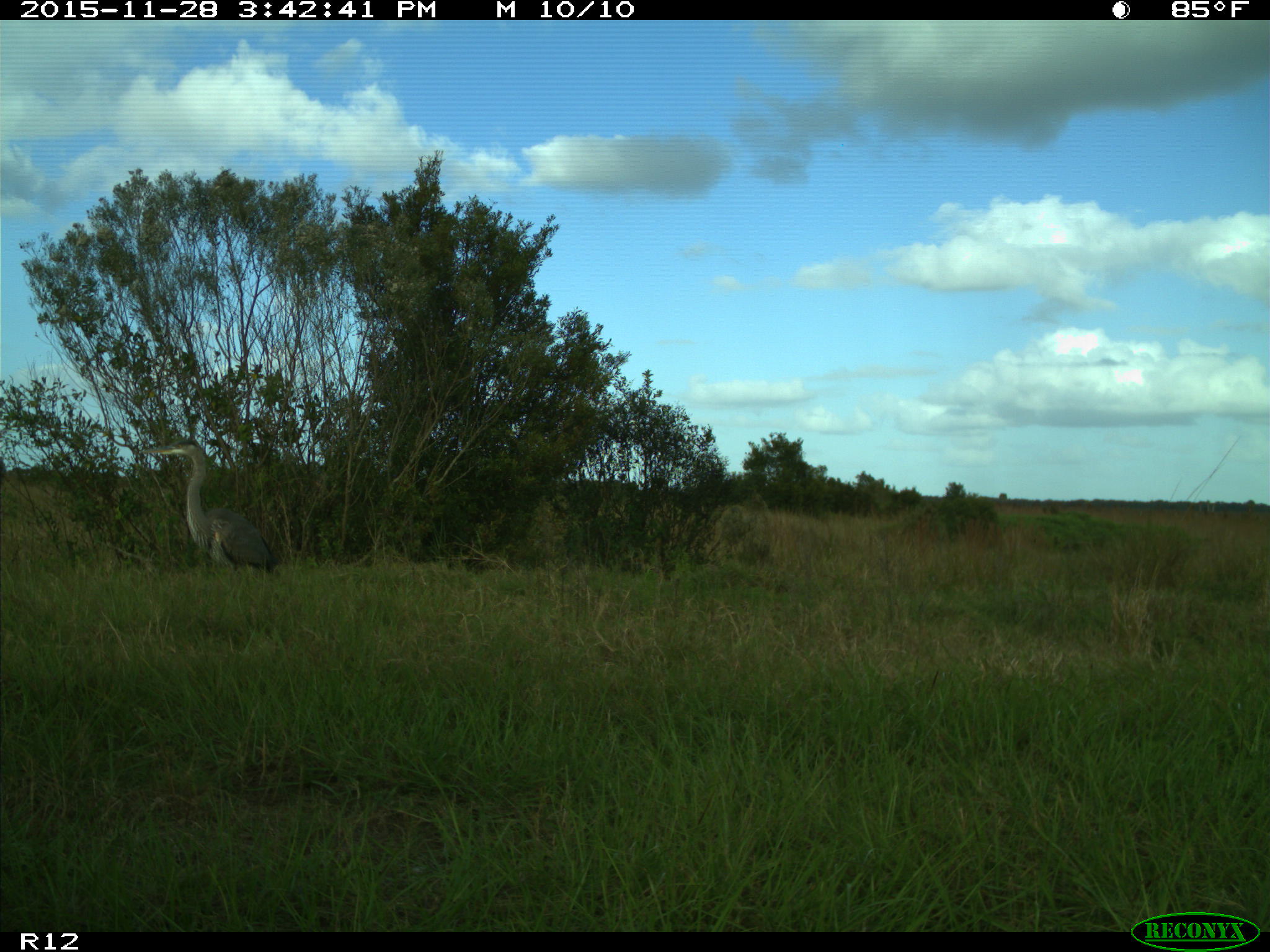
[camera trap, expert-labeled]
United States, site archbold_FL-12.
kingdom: Animalia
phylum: Chordata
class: Aves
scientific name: Aves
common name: birds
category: unidentified bird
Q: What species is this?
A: Unidentified bird (birds) (Aves).